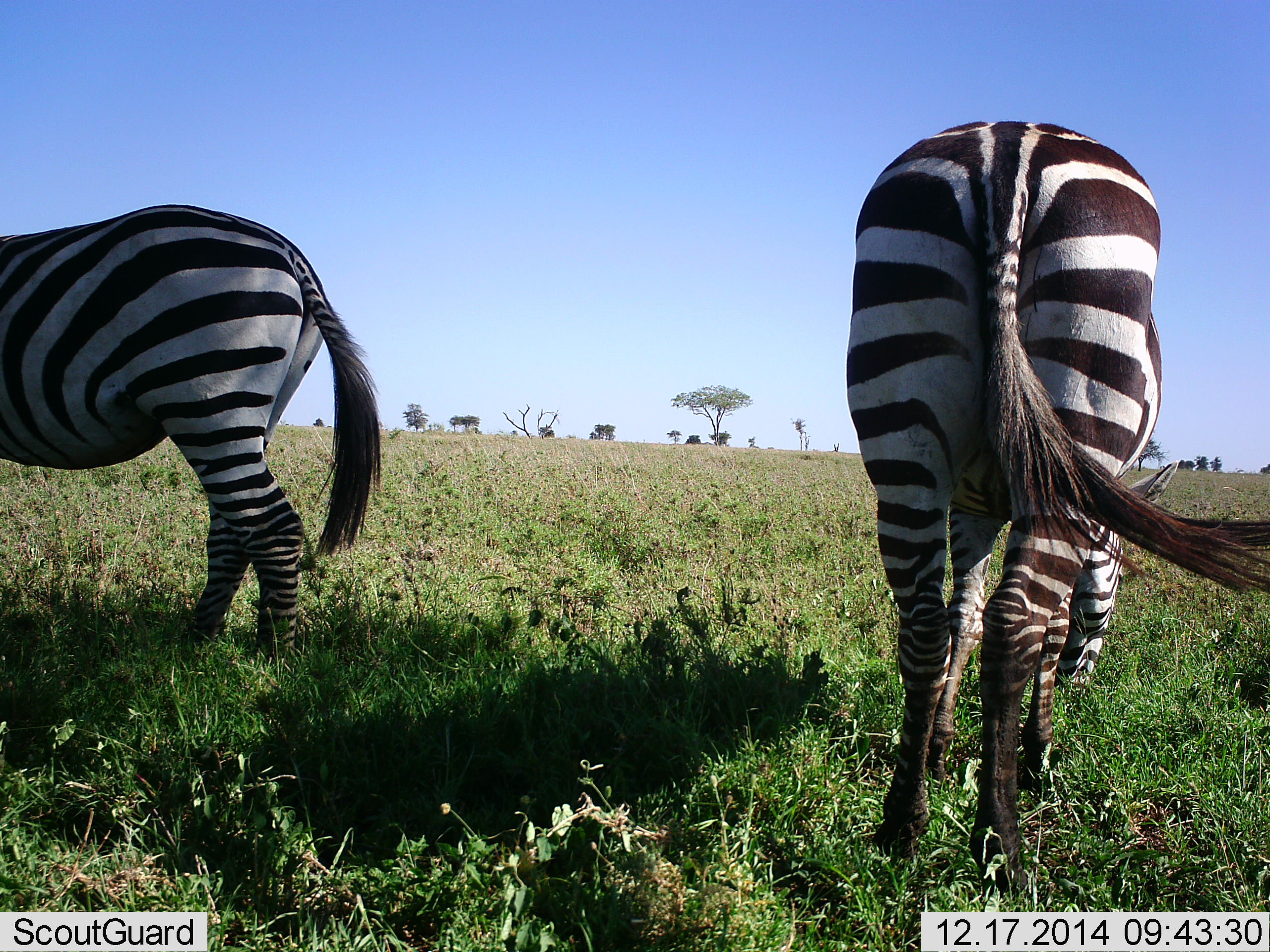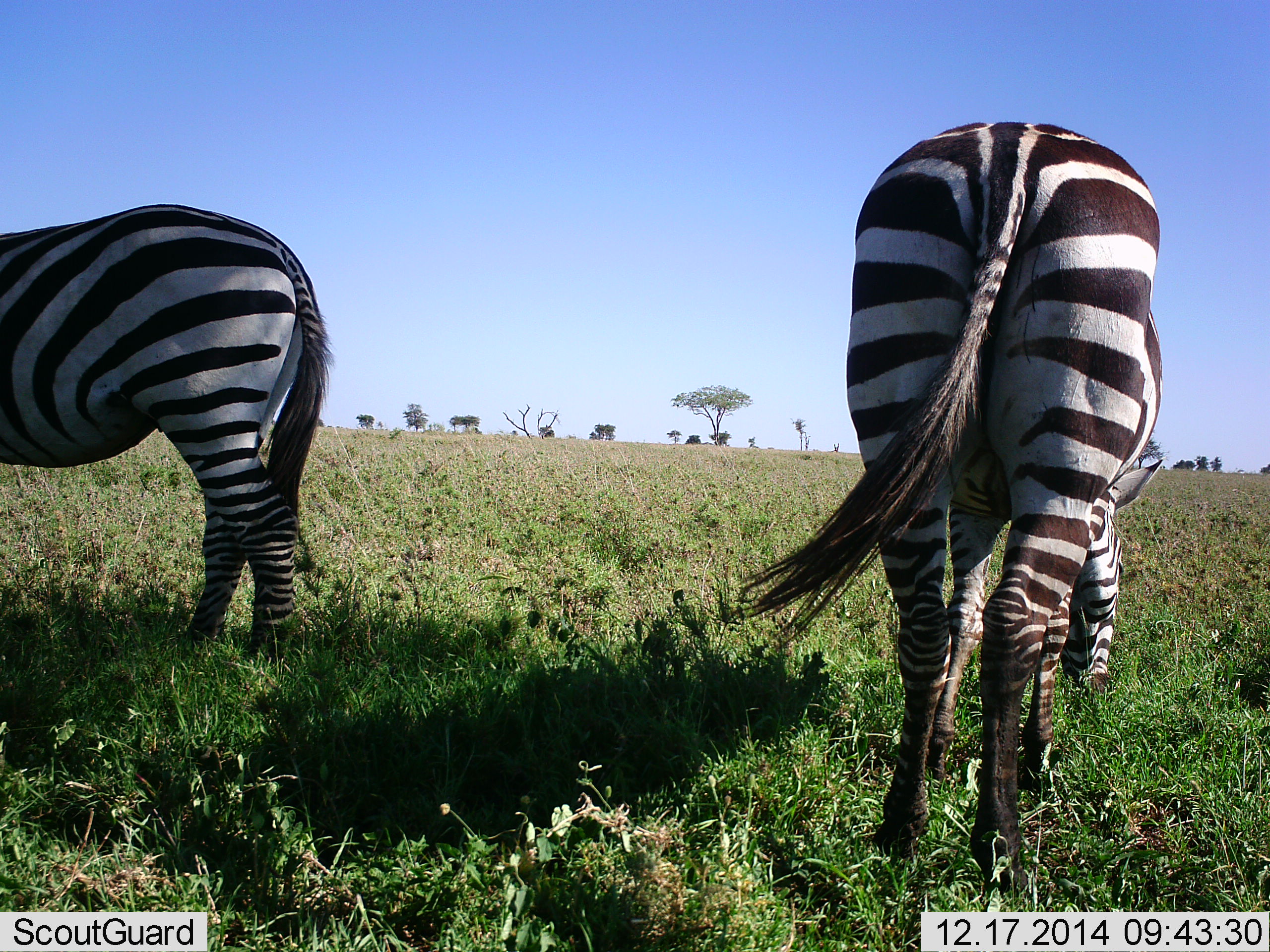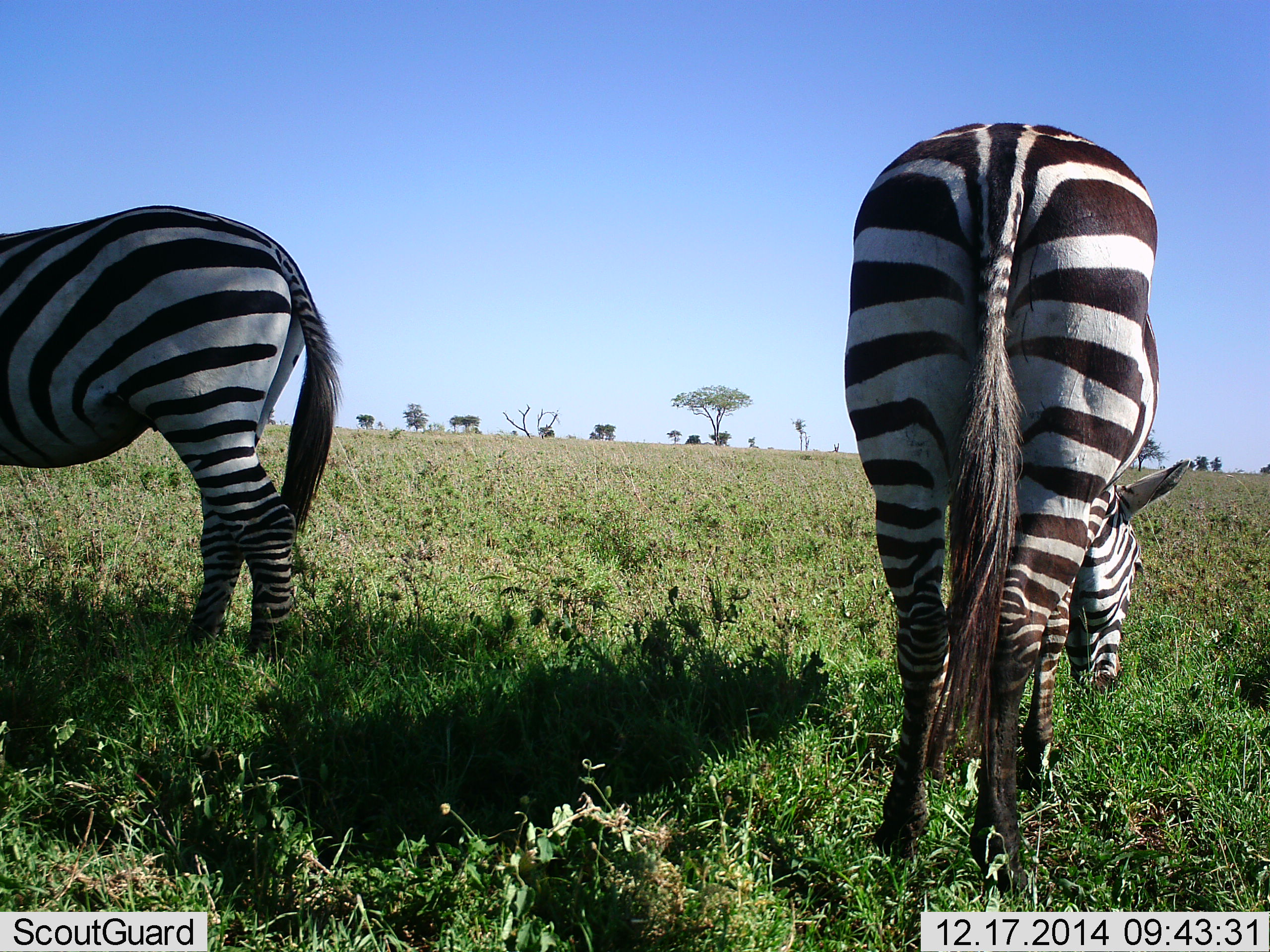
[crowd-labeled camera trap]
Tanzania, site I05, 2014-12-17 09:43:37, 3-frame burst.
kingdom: Animalia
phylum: Chordata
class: Mammalia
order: Perissodactyla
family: Equidae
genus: Equus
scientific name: Equus quagga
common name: plains zebra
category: zebra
Zebra (plains zebra) (Equus quagga), count 2. Behavior (volunteer vote fractions): standing 50%, resting 0%, moving 10%, interacting 0%. Young present (vote fraction): 0%. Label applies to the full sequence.